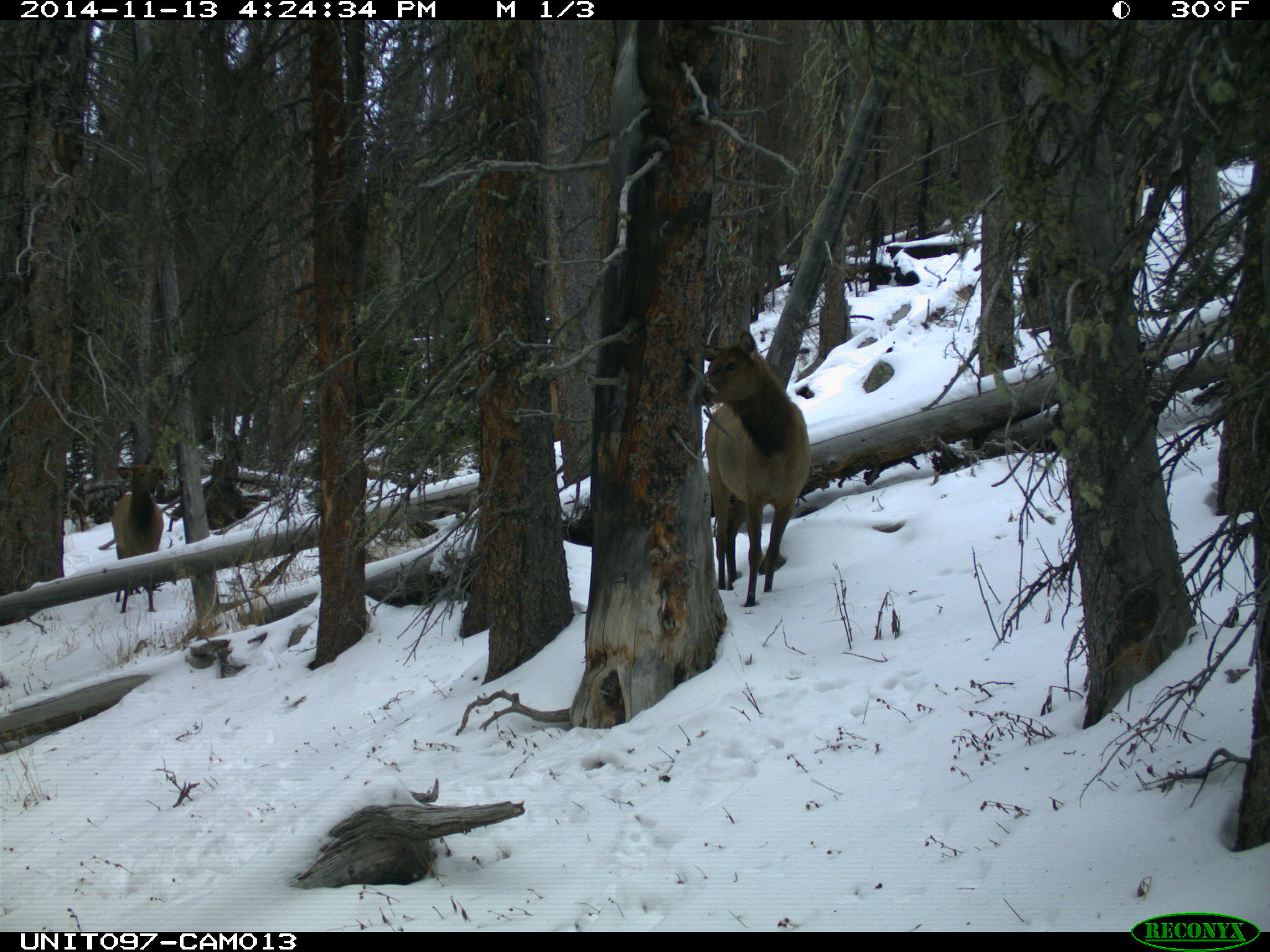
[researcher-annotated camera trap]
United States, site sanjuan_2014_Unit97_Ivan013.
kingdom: Animalia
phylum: Chordata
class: Mammalia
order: Artiodactyla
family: Cervidae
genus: Cervus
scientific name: Cervus elaphus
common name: red deer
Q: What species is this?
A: Cervus elaphus (red deer).